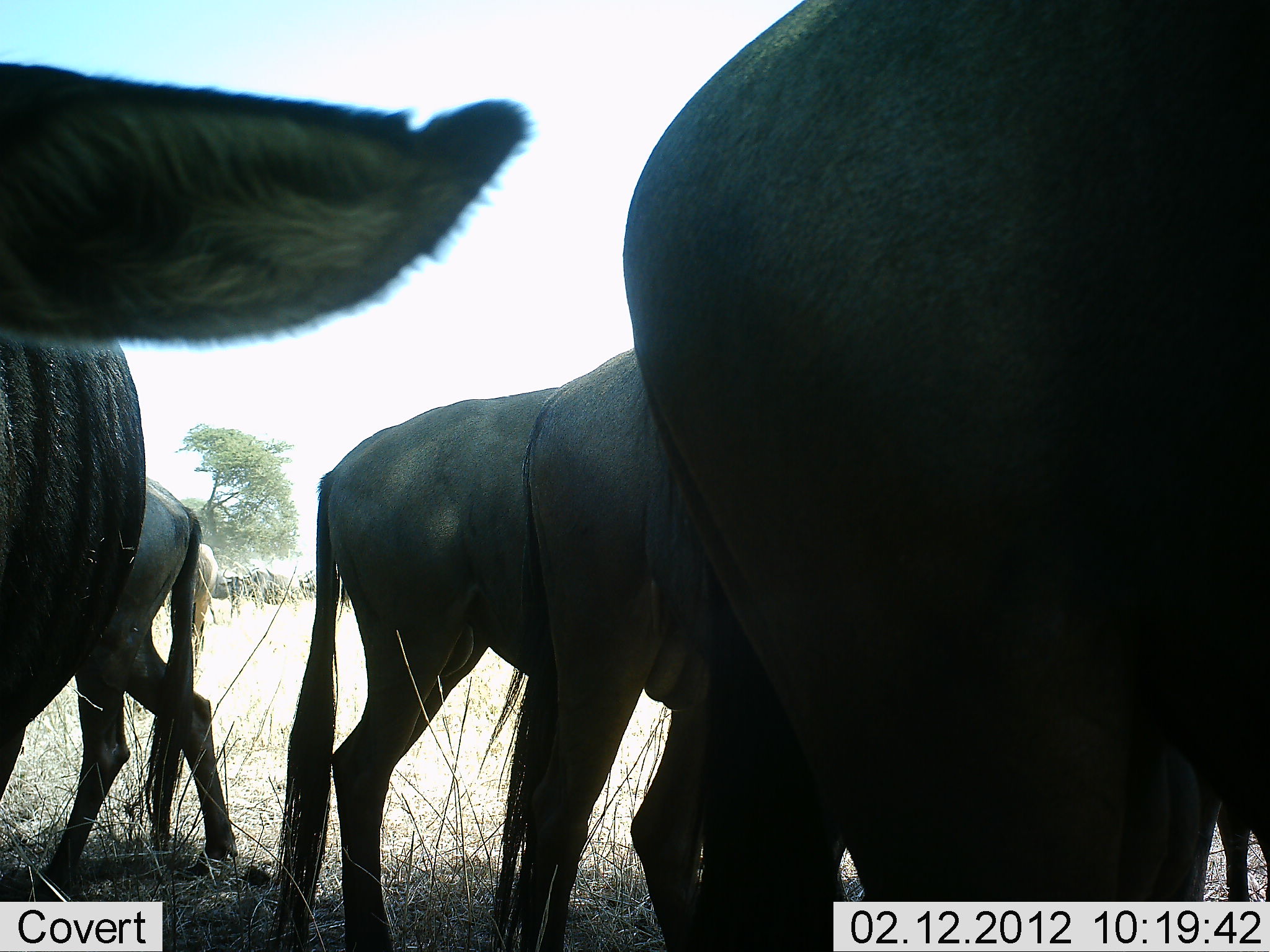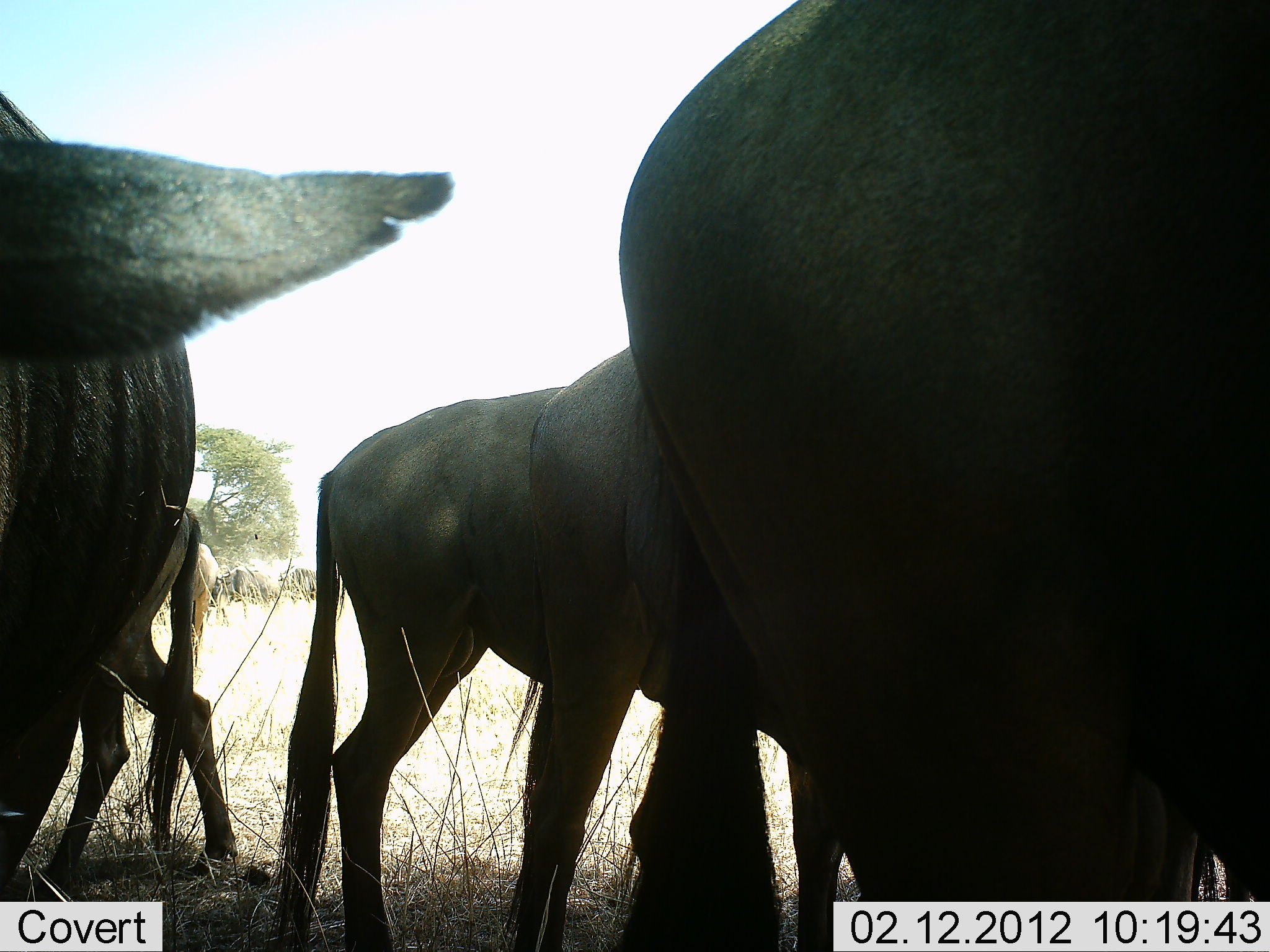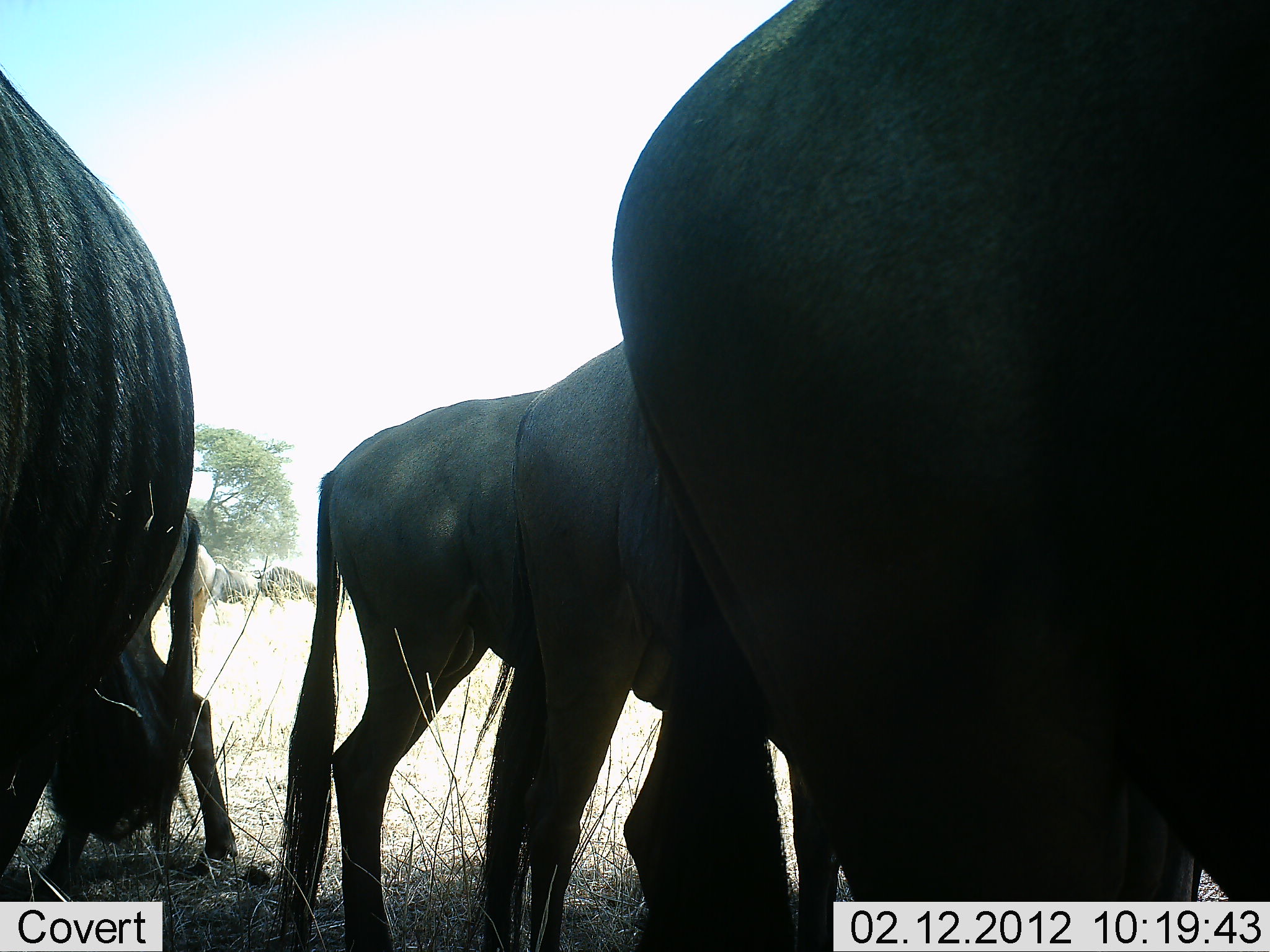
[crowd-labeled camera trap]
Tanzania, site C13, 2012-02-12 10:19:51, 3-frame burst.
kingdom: Animalia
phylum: Chordata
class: Mammalia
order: Artiodactyla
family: Bovidae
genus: Connochaetes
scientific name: Connochaetes taurinus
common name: blue wildebeest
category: wildebeest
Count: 5.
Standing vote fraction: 73%.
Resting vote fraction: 0%.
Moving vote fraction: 40%.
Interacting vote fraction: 7%.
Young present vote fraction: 7%.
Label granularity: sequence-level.